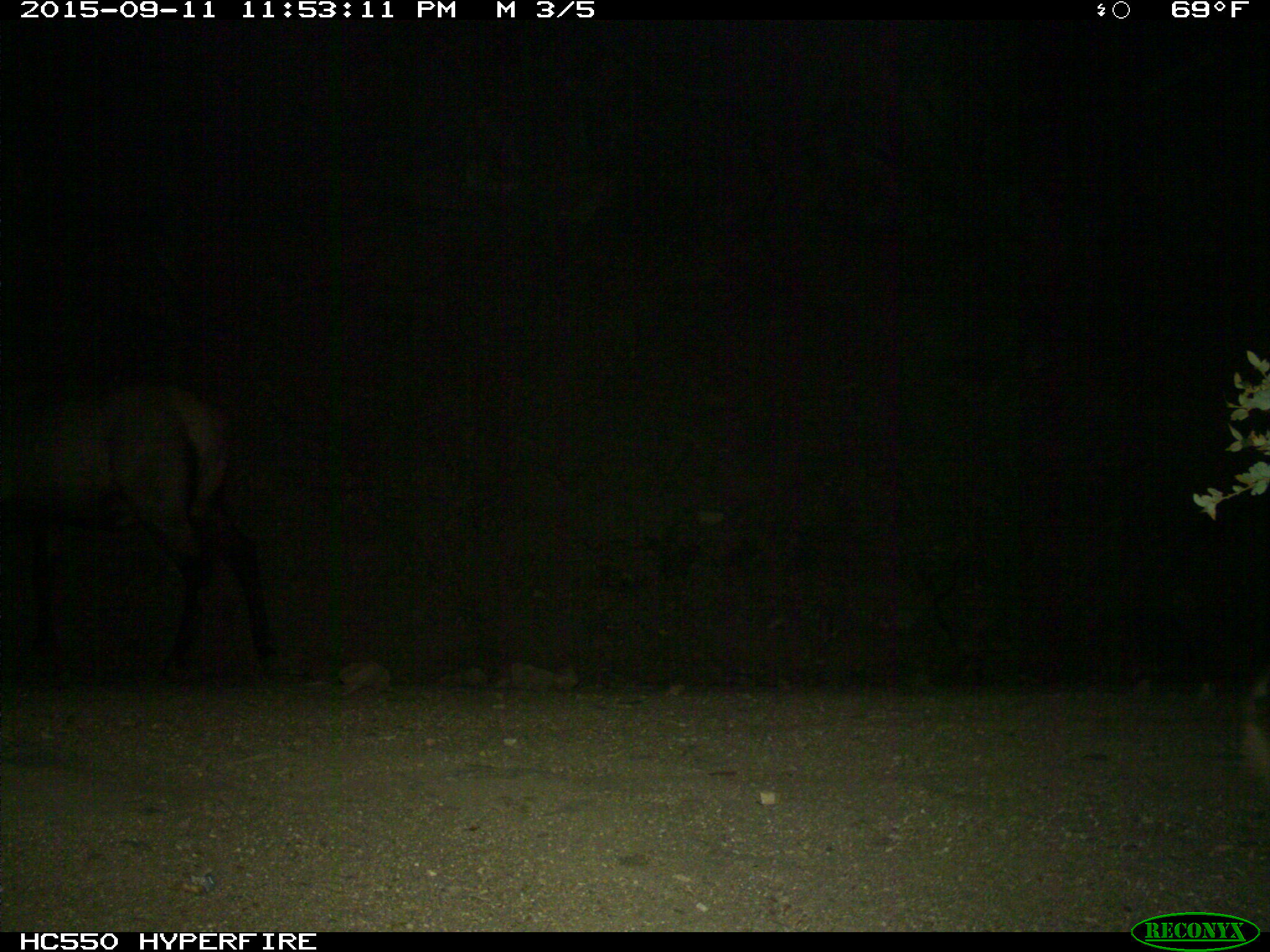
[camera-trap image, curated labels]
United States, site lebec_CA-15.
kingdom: Animalia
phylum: Chordata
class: Mammalia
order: Artiodactyla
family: Cervidae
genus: Cervus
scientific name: Cervus canadensis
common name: elk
Cervus canadensis (elk).